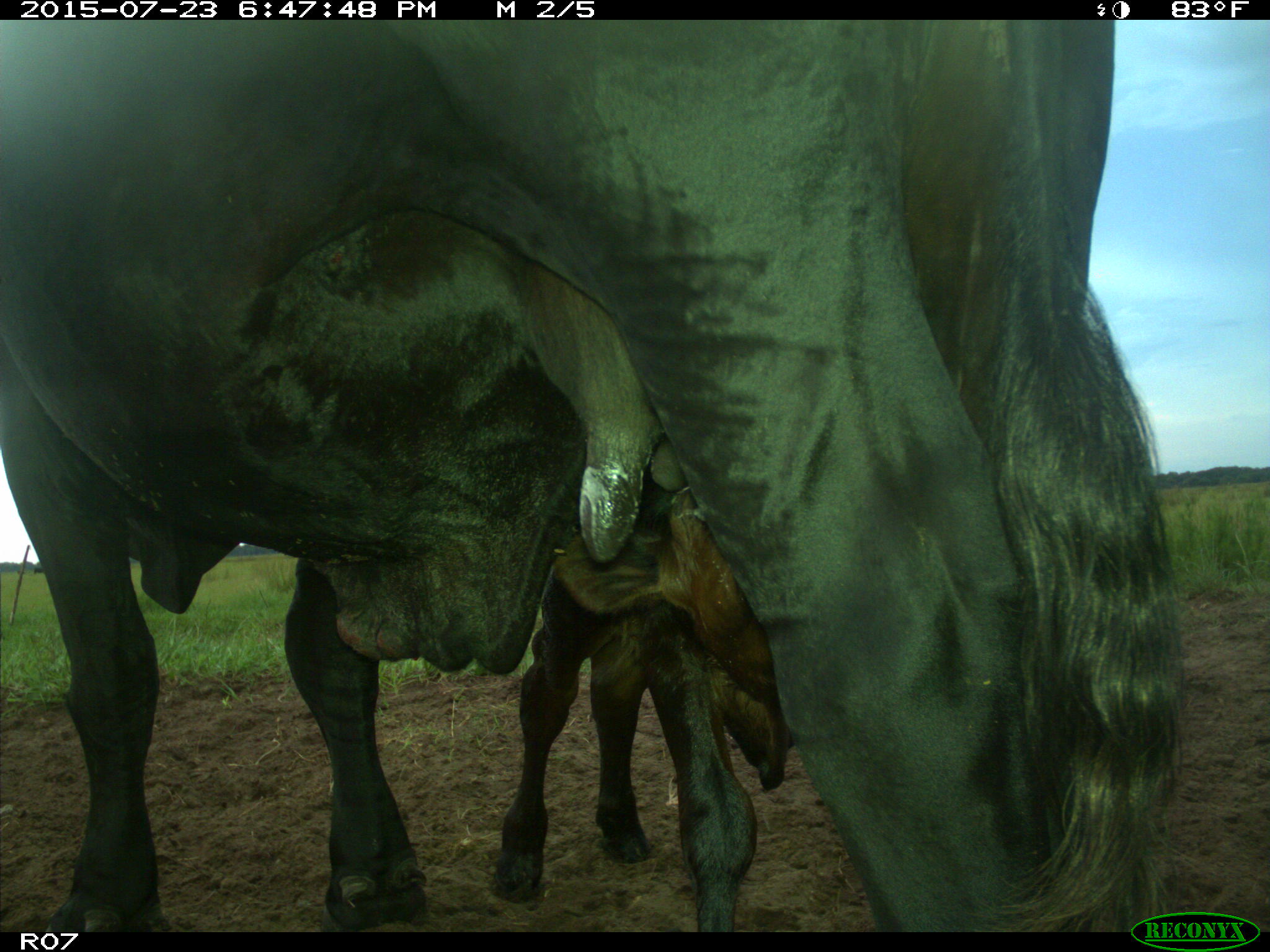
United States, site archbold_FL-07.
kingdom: Animalia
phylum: Chordata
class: Mammalia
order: Artiodactyla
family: Bovidae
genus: Bos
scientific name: Bos taurus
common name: domestic cow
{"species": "Bos taurus (domestic cow)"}